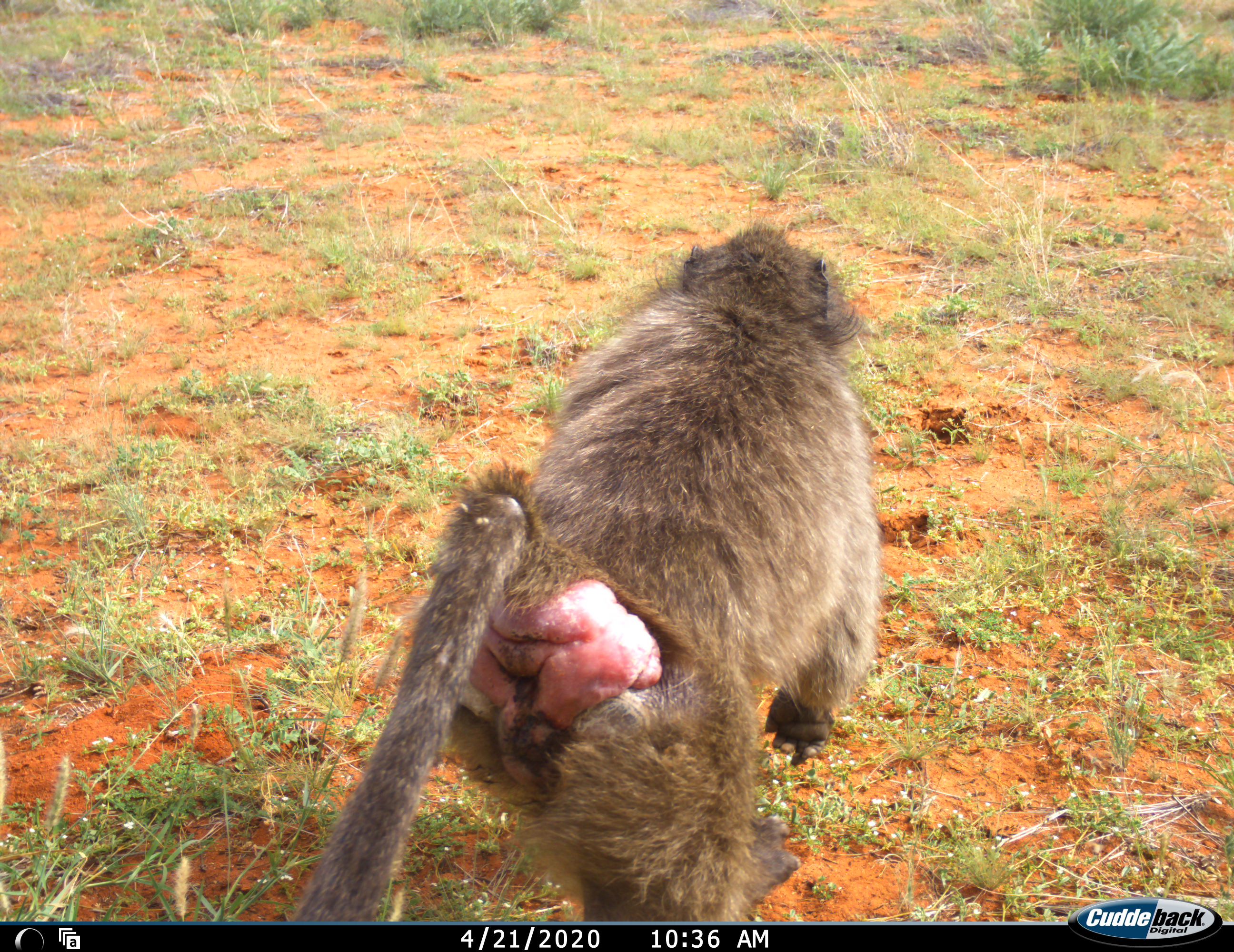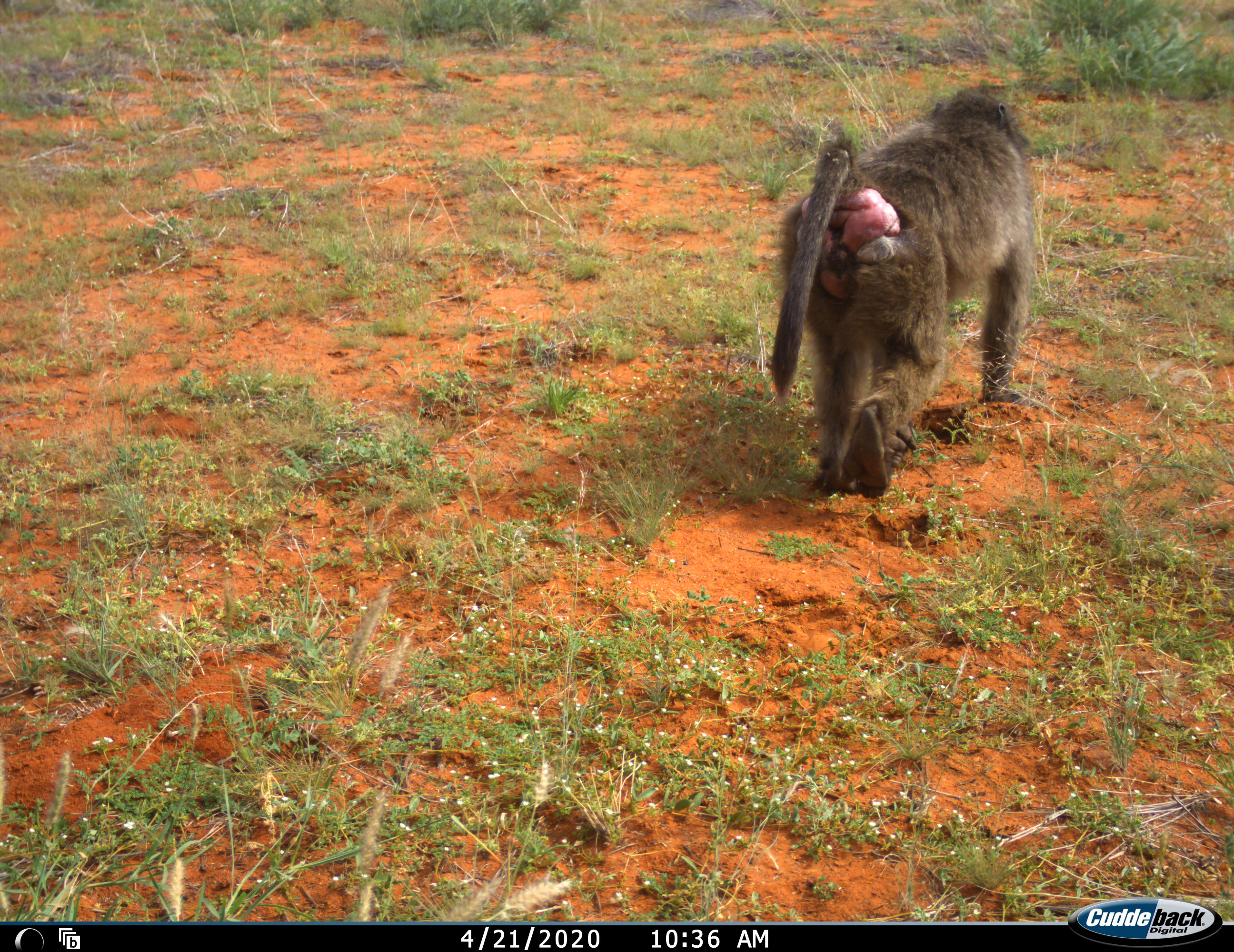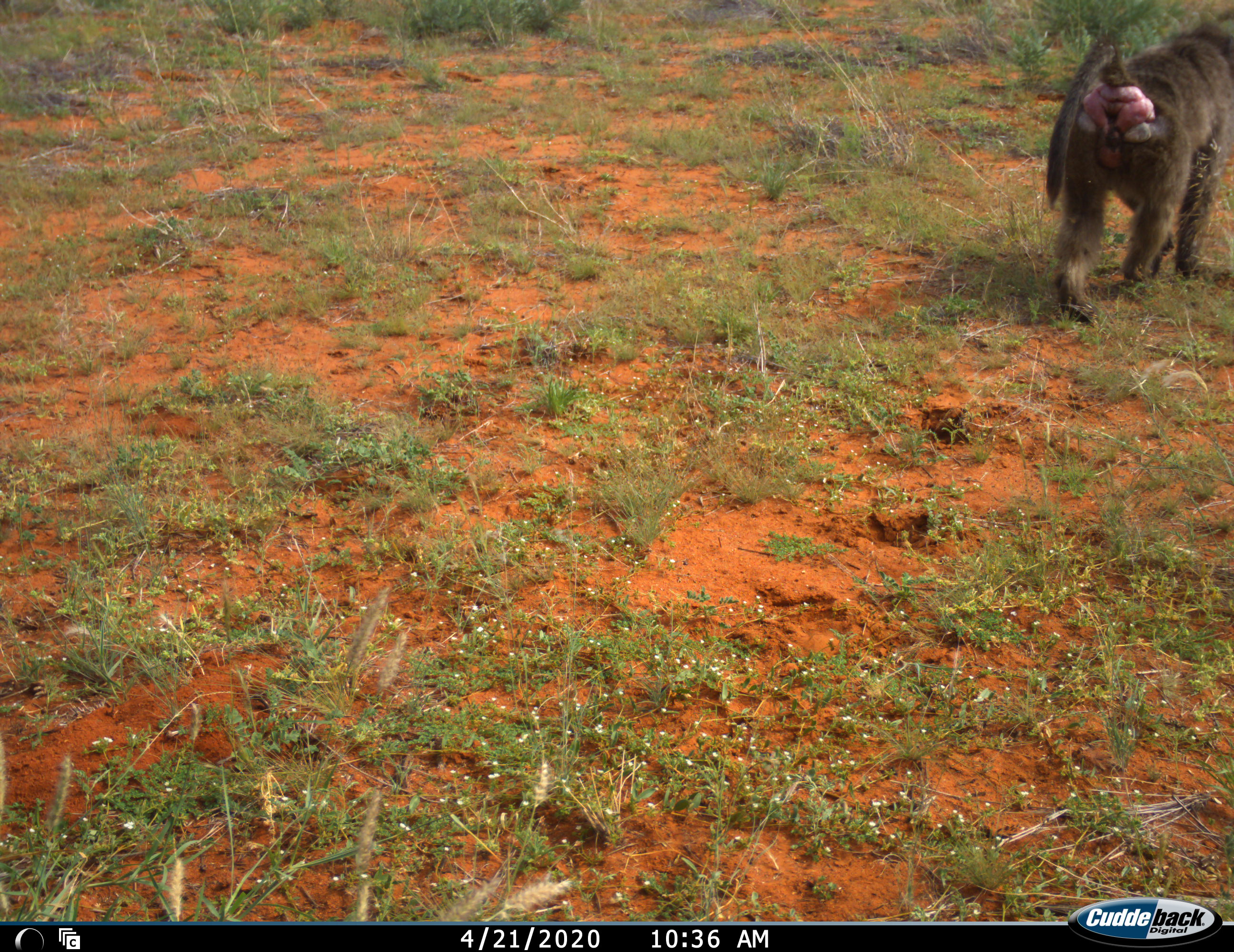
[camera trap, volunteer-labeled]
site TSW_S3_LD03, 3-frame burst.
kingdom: Animalia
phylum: Chordata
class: Mammalia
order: Primates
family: Cercopithecidae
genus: Papio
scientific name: Papio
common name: baboon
Baboon (Papio), count 1. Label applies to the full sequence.